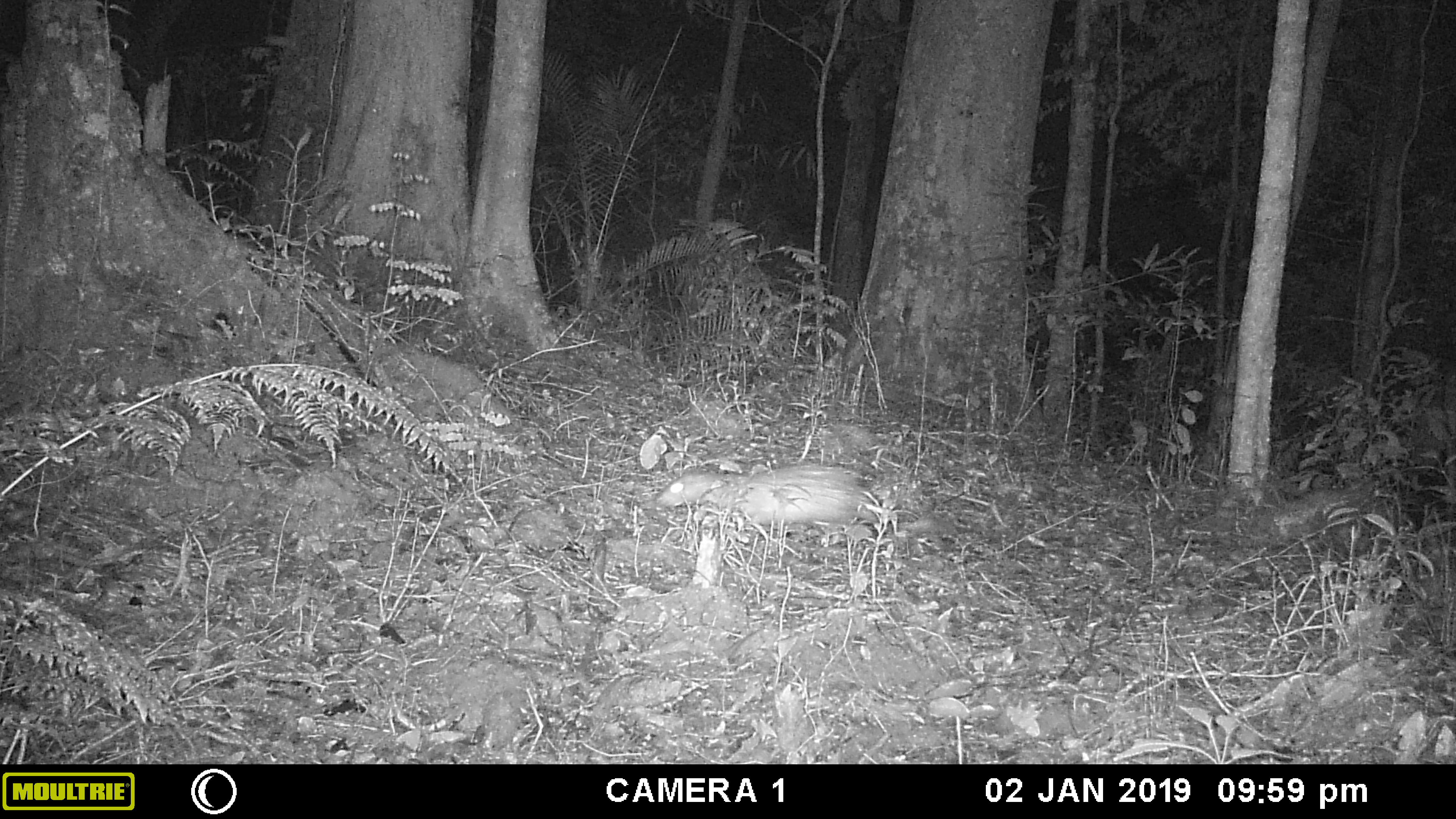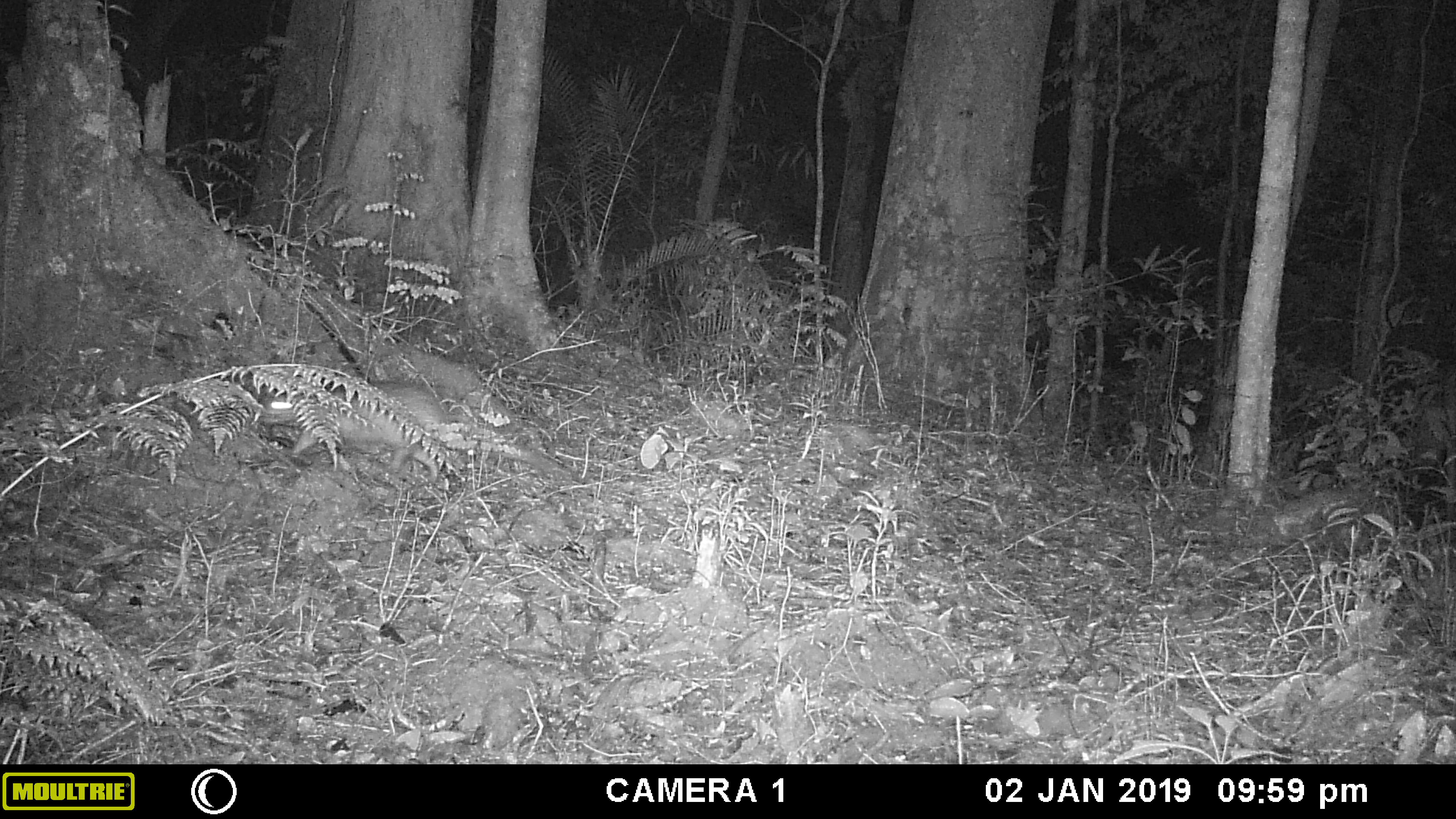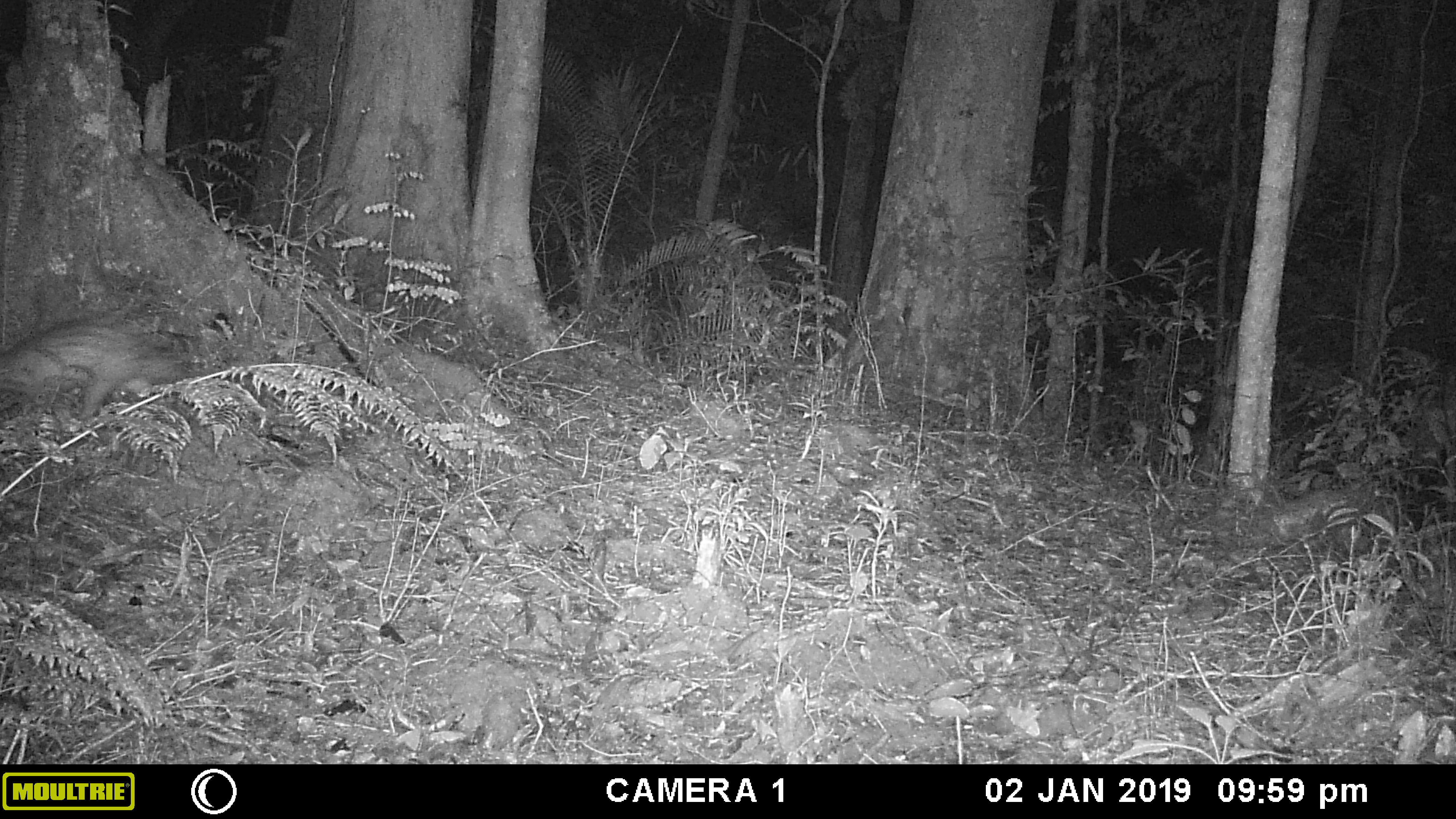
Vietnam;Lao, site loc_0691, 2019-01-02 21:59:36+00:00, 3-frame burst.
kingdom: Animalia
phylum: Chordata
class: Mammalia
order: Rodentia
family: Hystricidae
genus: Atherurus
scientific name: Atherurus macrourus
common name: asiatic brush-tailed porcupine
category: asiatic brush tailed porcupine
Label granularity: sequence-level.